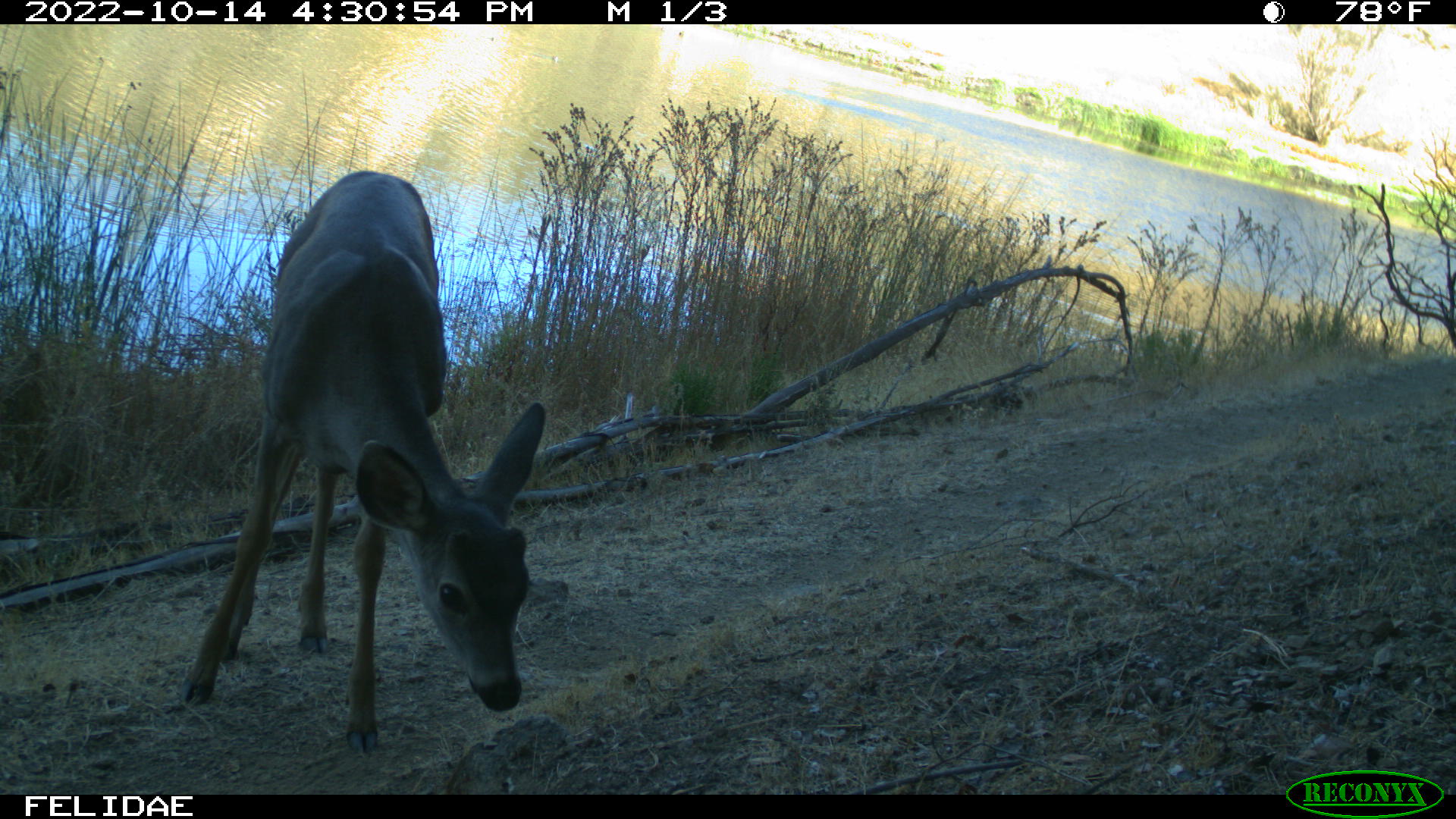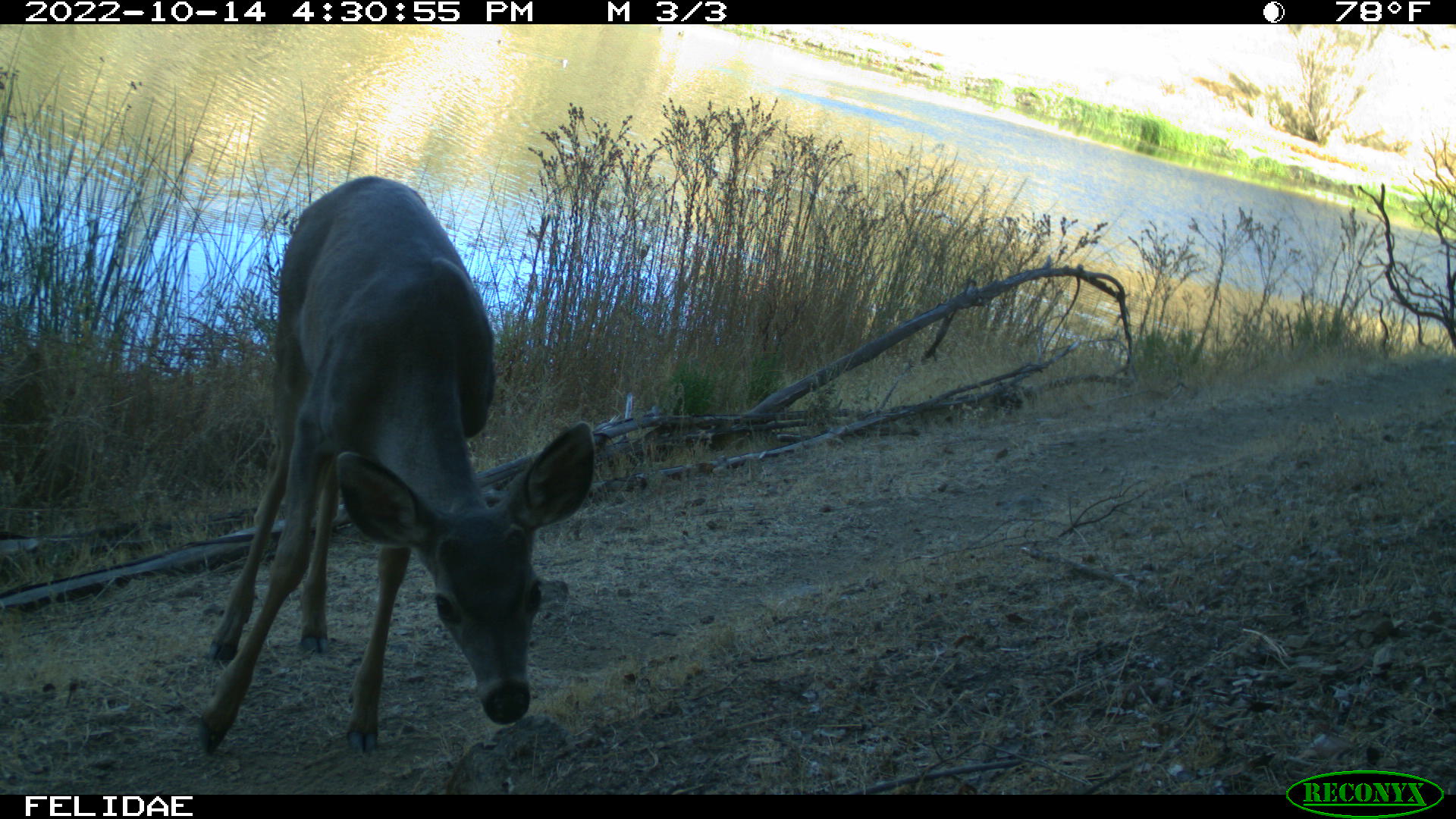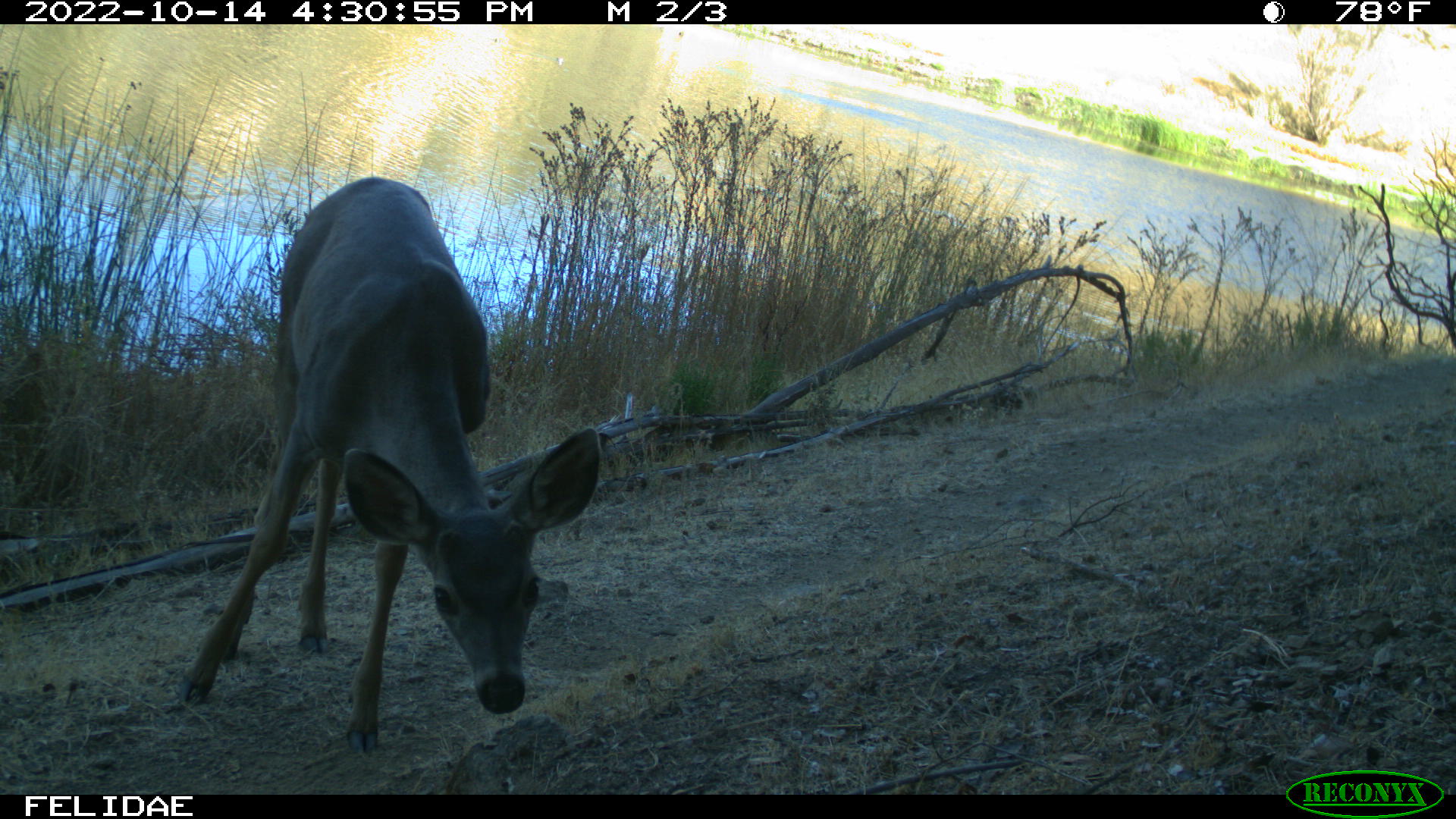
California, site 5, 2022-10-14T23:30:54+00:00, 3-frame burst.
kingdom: Animalia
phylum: Chordata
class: Mammalia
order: Artiodactyla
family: Cervidae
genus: Odocoileus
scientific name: Odocoileus hemionus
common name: mule deer